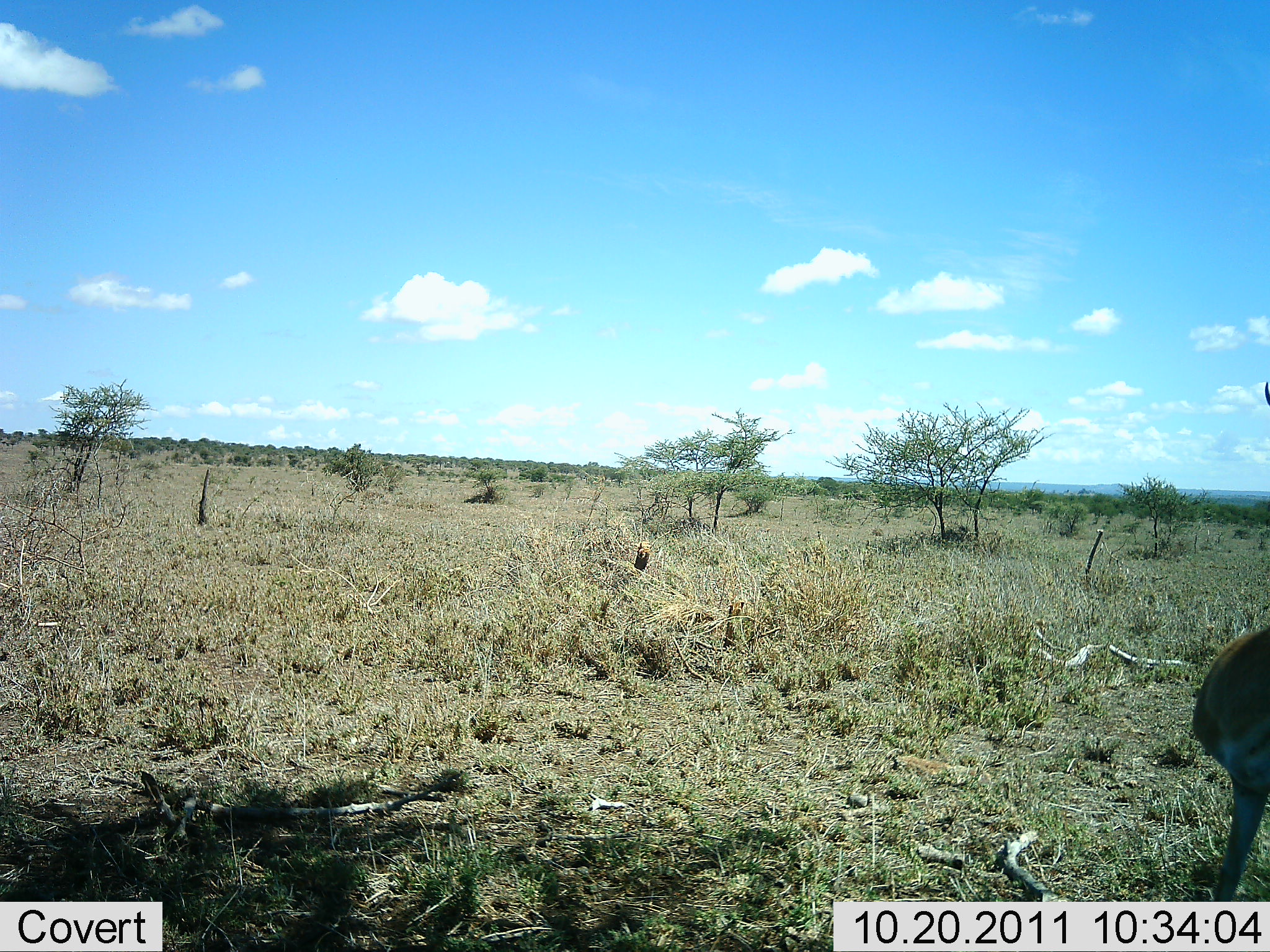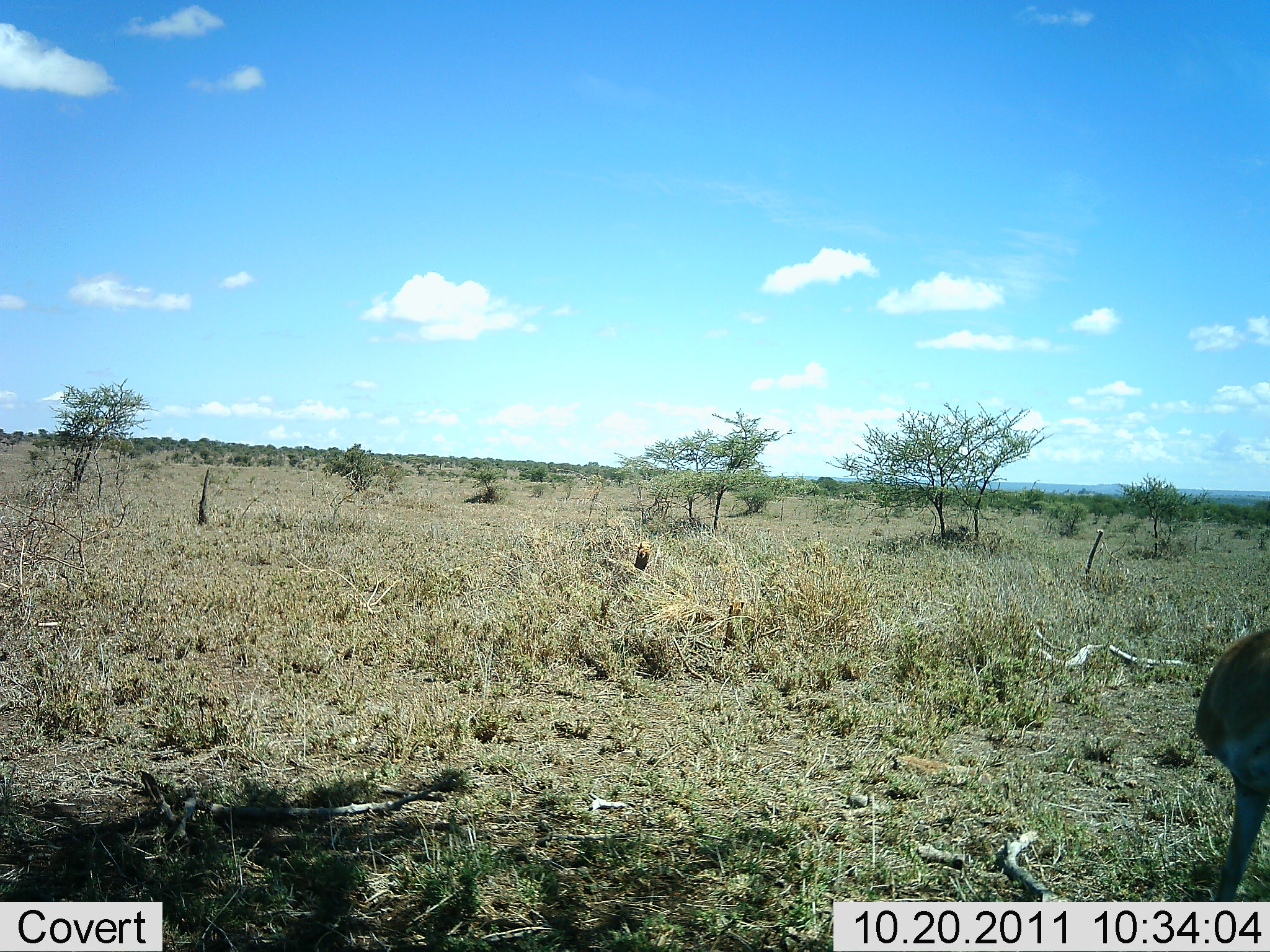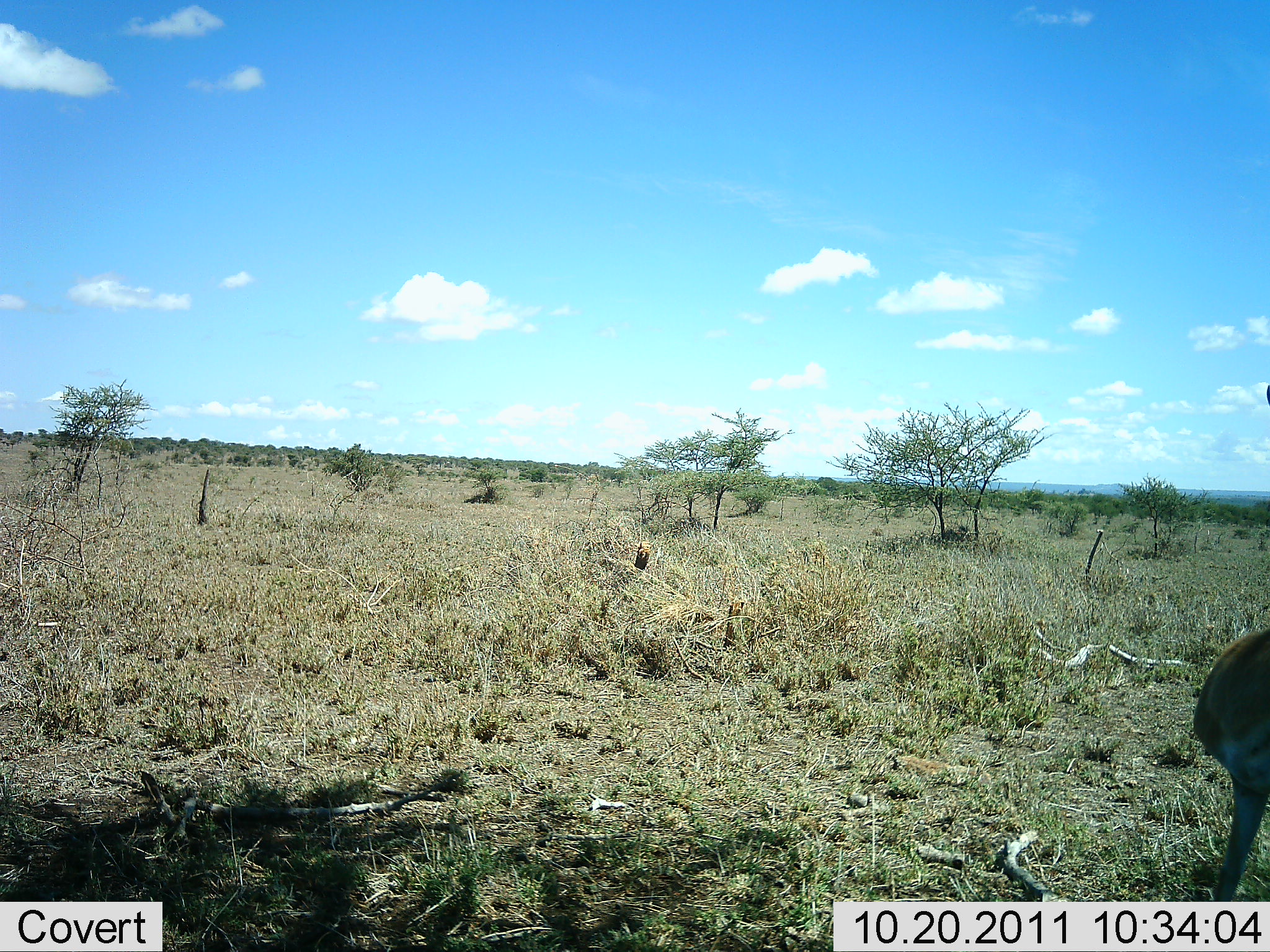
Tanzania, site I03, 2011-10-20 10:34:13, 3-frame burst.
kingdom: Animalia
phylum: Chordata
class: Mammalia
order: Artiodactyla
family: Bovidae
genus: Nanger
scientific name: Nanger granti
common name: grant's gazelle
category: gazellegrants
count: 1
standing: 83%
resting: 0%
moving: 17%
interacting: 0%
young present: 0%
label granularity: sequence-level